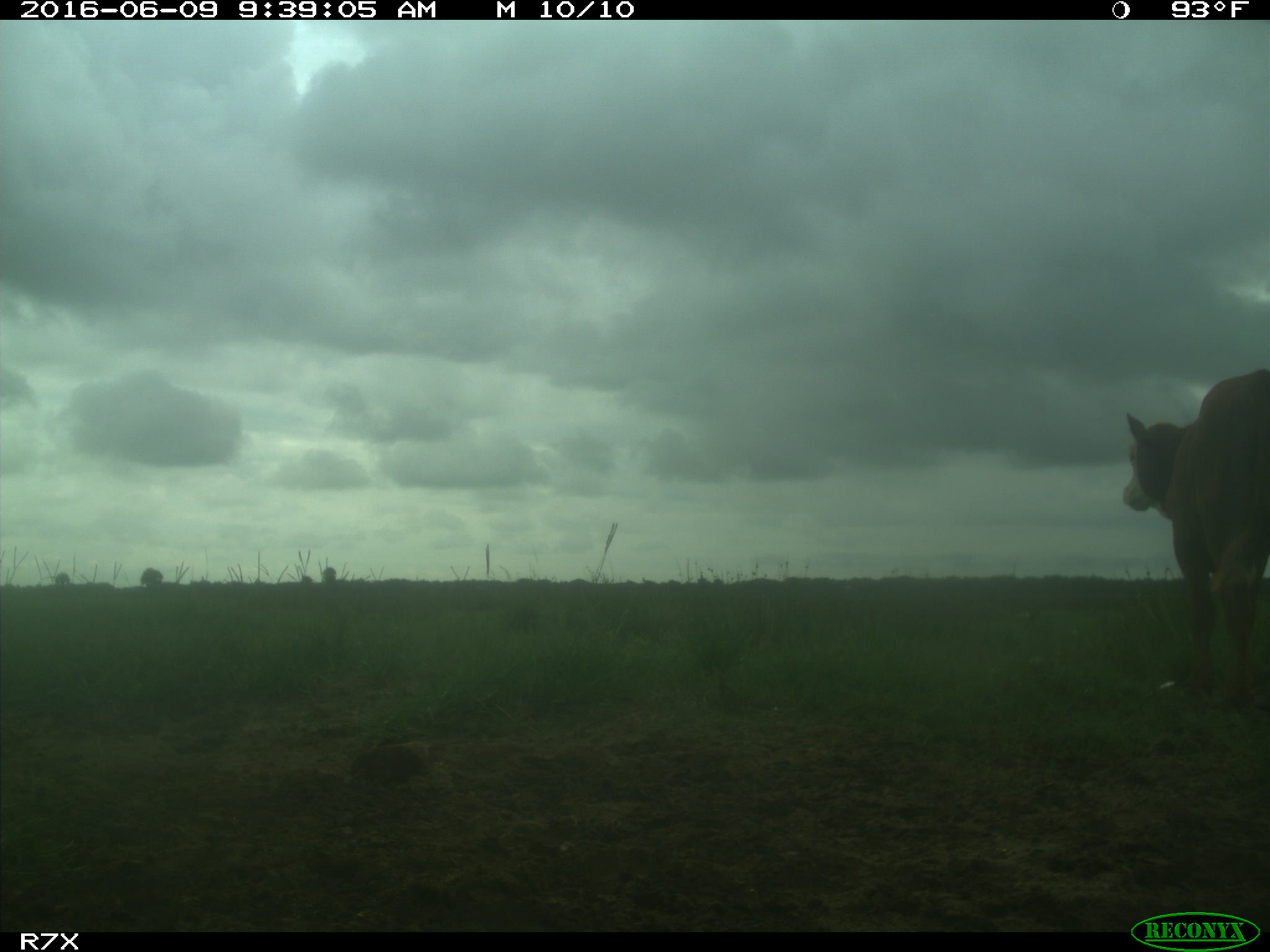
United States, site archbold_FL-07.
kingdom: Animalia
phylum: Chordata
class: Mammalia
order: Artiodactyla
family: Bovidae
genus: Bos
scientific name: Bos taurus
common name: domestic cow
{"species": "Bos taurus (domestic cow)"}